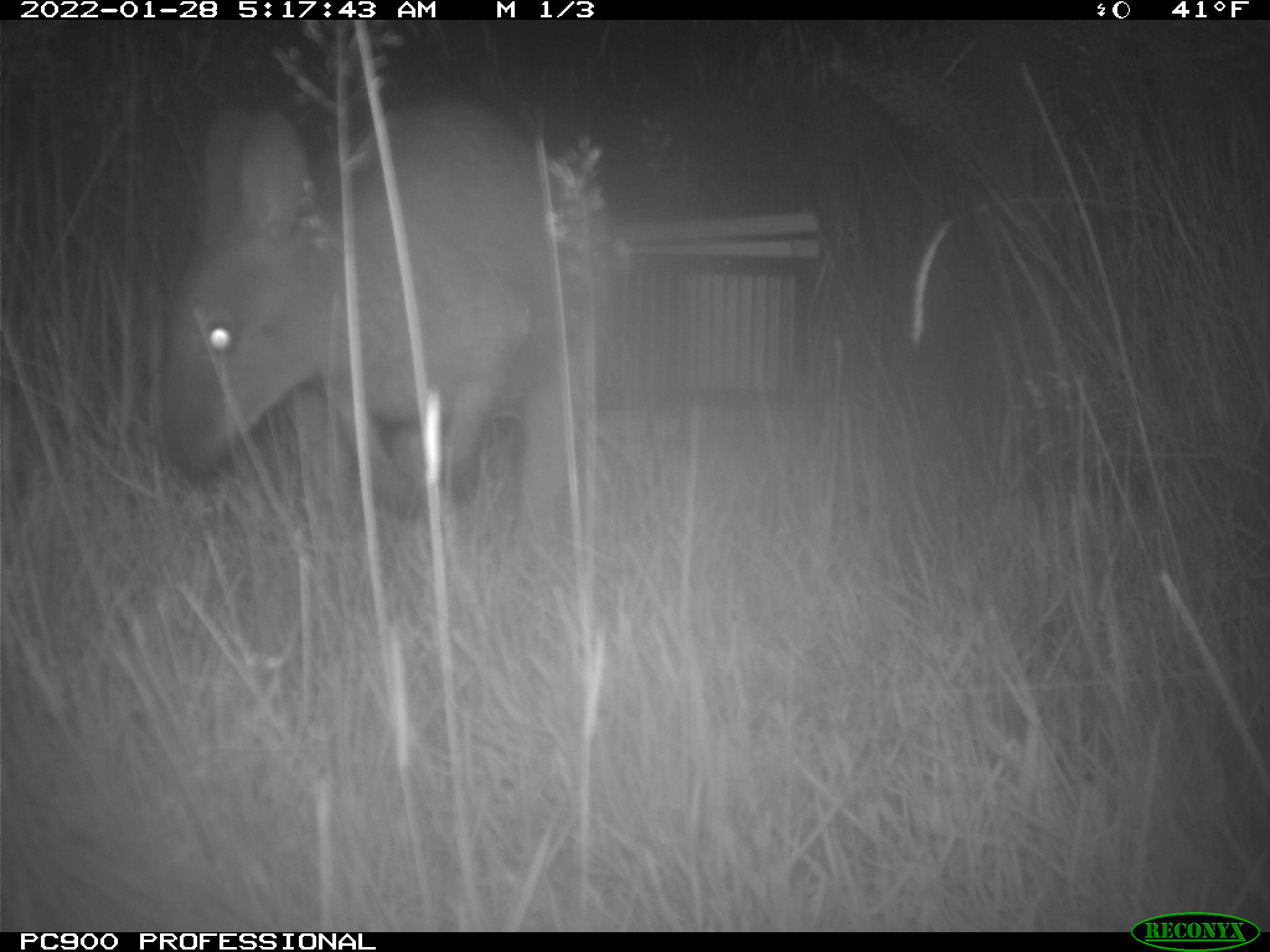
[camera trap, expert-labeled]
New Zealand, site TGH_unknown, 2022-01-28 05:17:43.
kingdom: Animalia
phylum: Chordata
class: Mammalia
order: Diprotodontia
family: Macropodidae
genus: Notamacropus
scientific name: Notamacropus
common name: wallaby